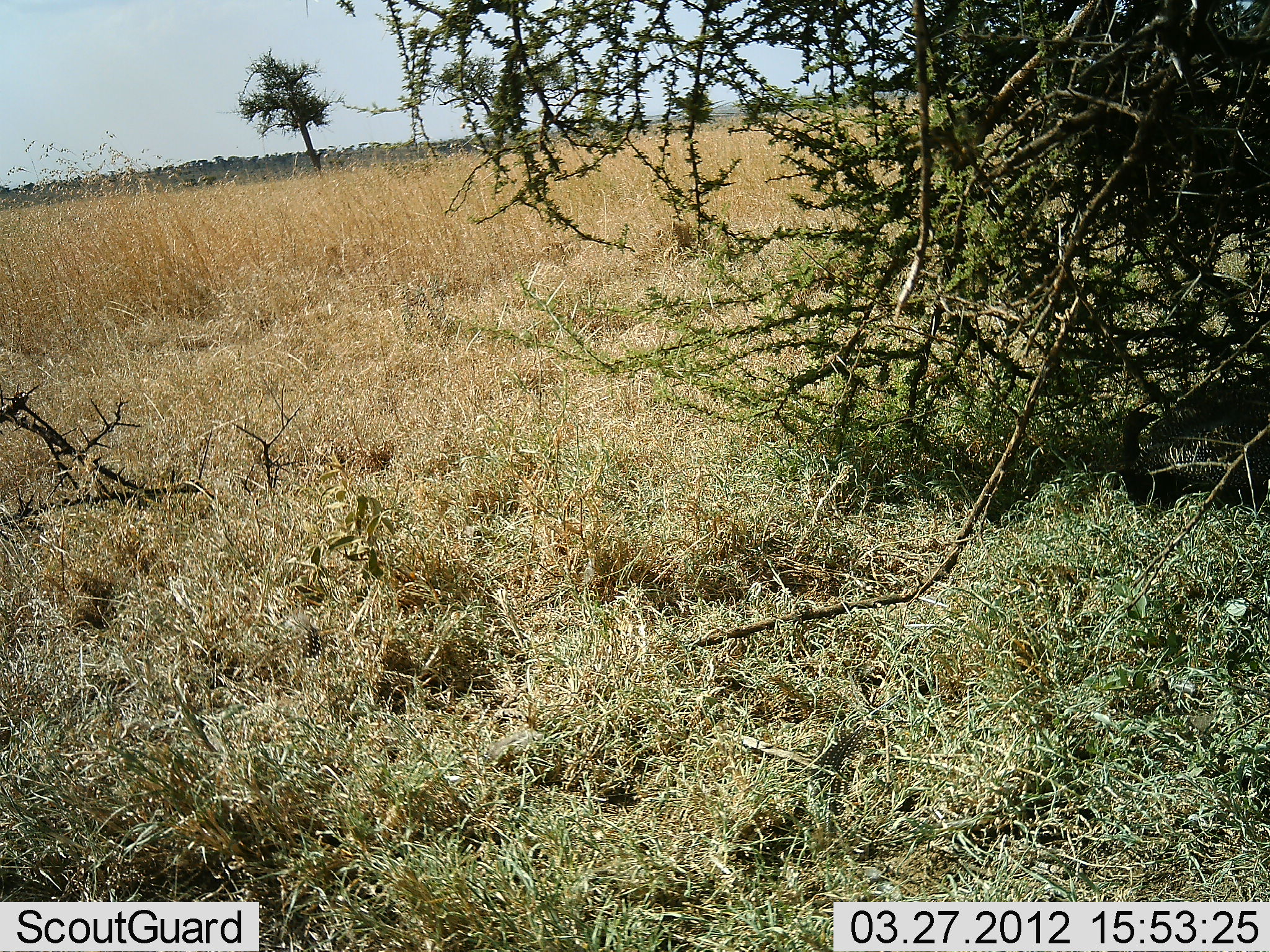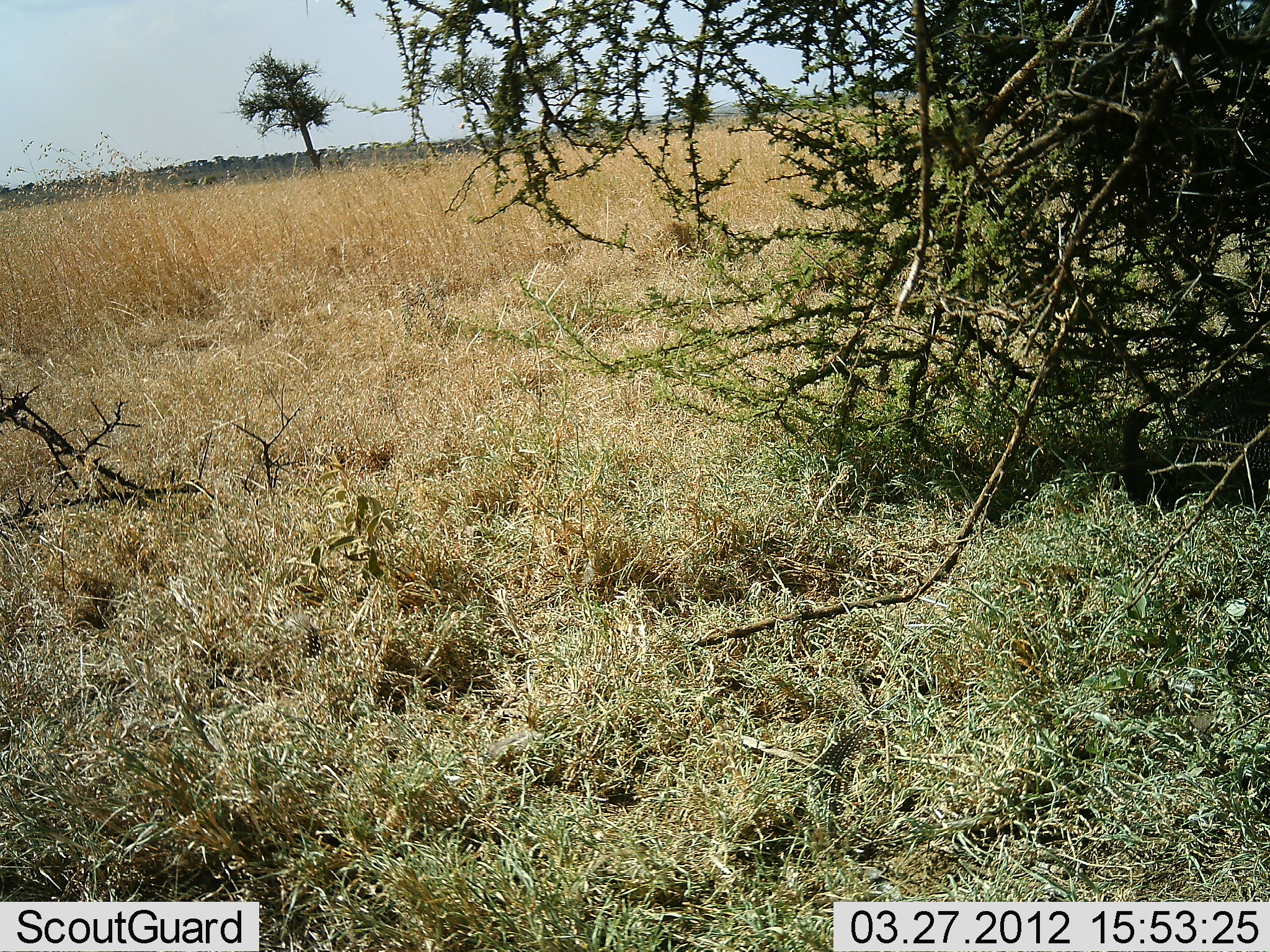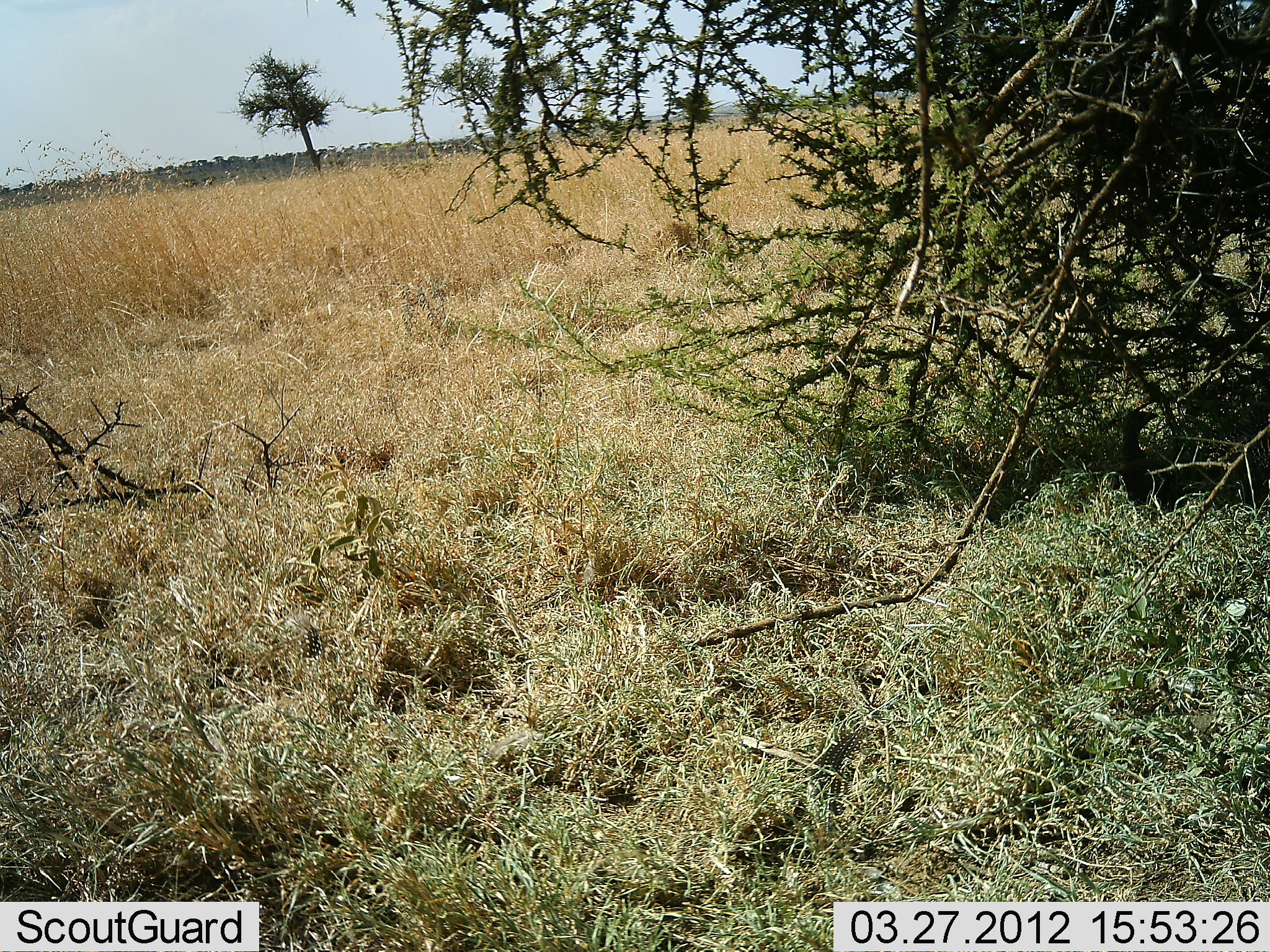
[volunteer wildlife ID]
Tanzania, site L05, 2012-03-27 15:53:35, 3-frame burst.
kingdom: Animalia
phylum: Chordata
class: Aves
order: Galliformes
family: Numididae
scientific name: Numididae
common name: guinea fowl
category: guineafowl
Guineafowl (guinea fowl) (Numididae), count 1. Behavior (volunteer vote fractions): standing 20%, resting 50%, moving 40%, interacting 0%. Young present (vote fraction): 0%. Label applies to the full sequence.